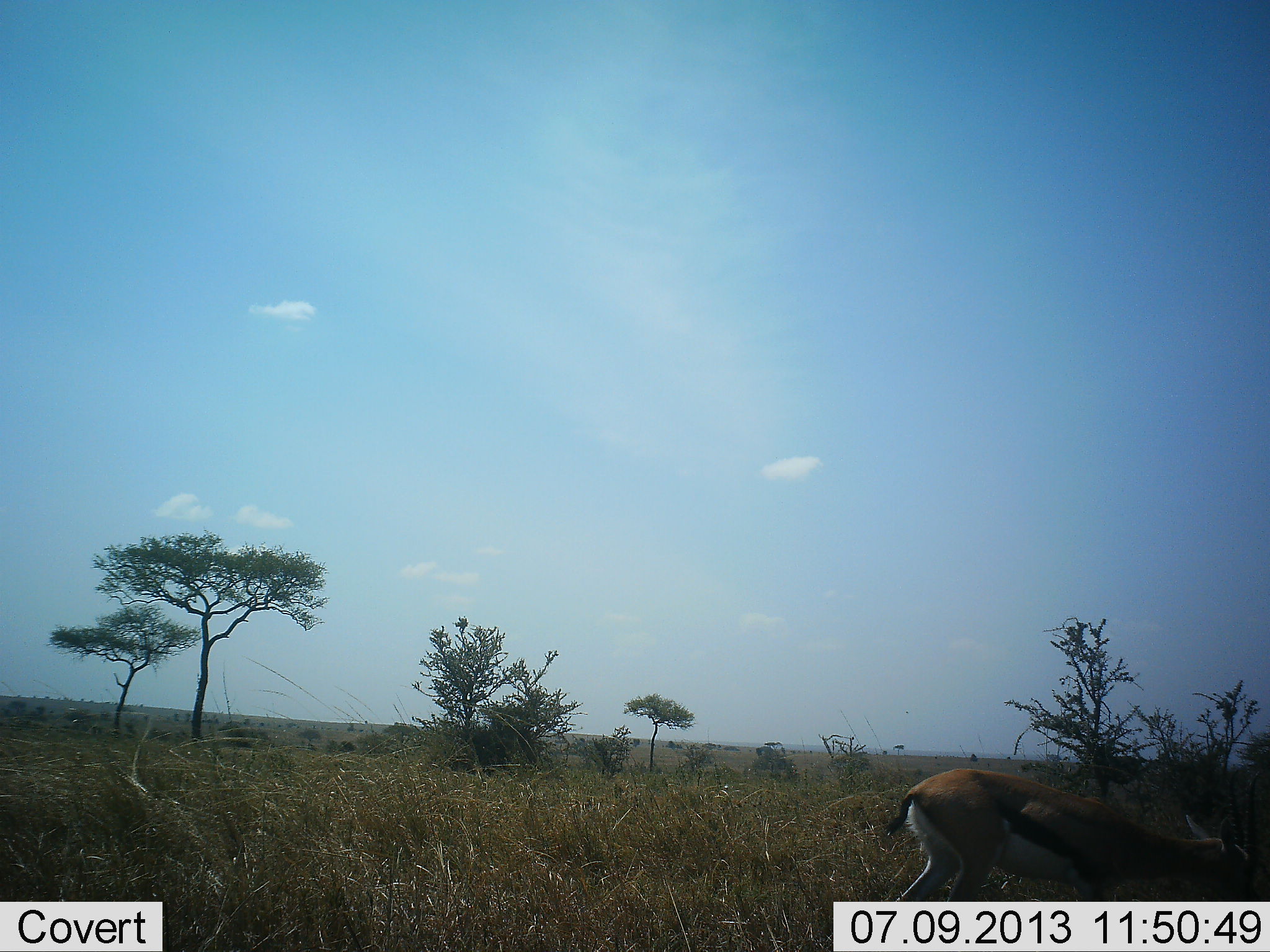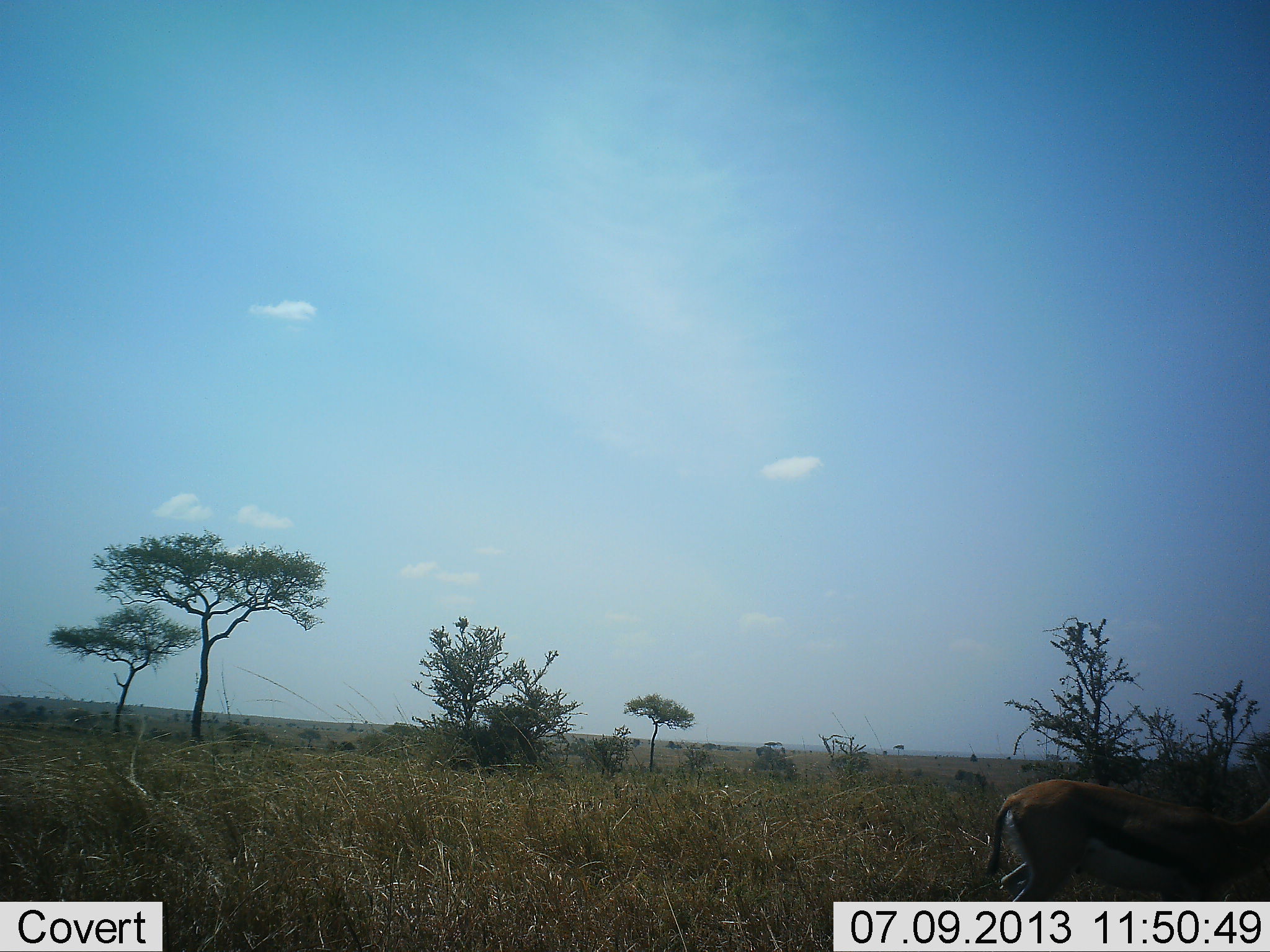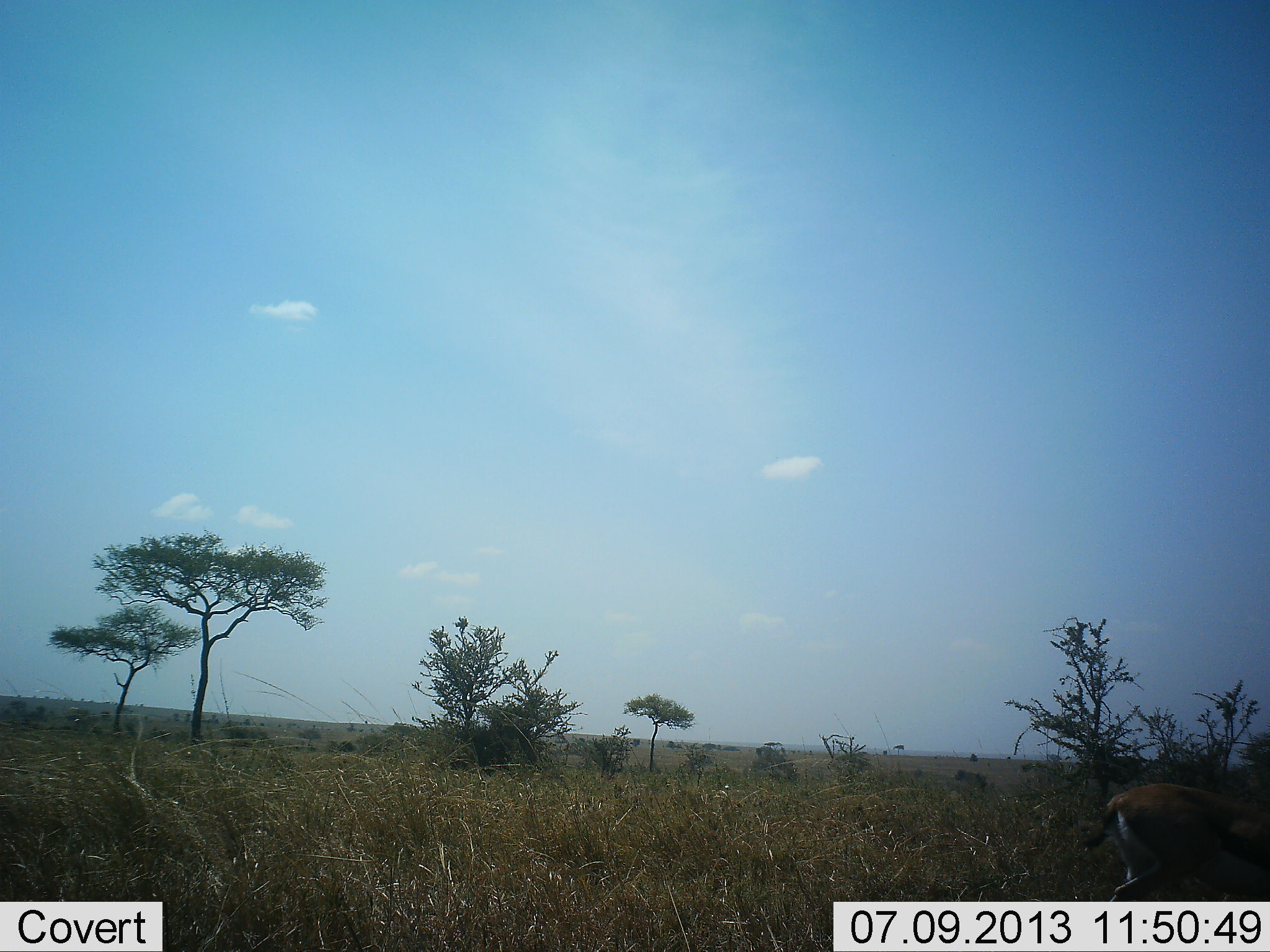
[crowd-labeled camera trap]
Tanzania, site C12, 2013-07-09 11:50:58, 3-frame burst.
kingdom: Animalia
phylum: Chordata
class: Mammalia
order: Artiodactyla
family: Bovidae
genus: Eudorcas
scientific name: Eudorcas thomsonii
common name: thomson's gazelle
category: gazellethomsons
Gazellethomsons (thomson's gazelle) (Eudorcas thomsonii), count 1. Behavior (volunteer vote fractions): standing 7%, resting 0%, moving 93%, interacting 0%. Young present (vote fraction): 0%. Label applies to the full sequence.